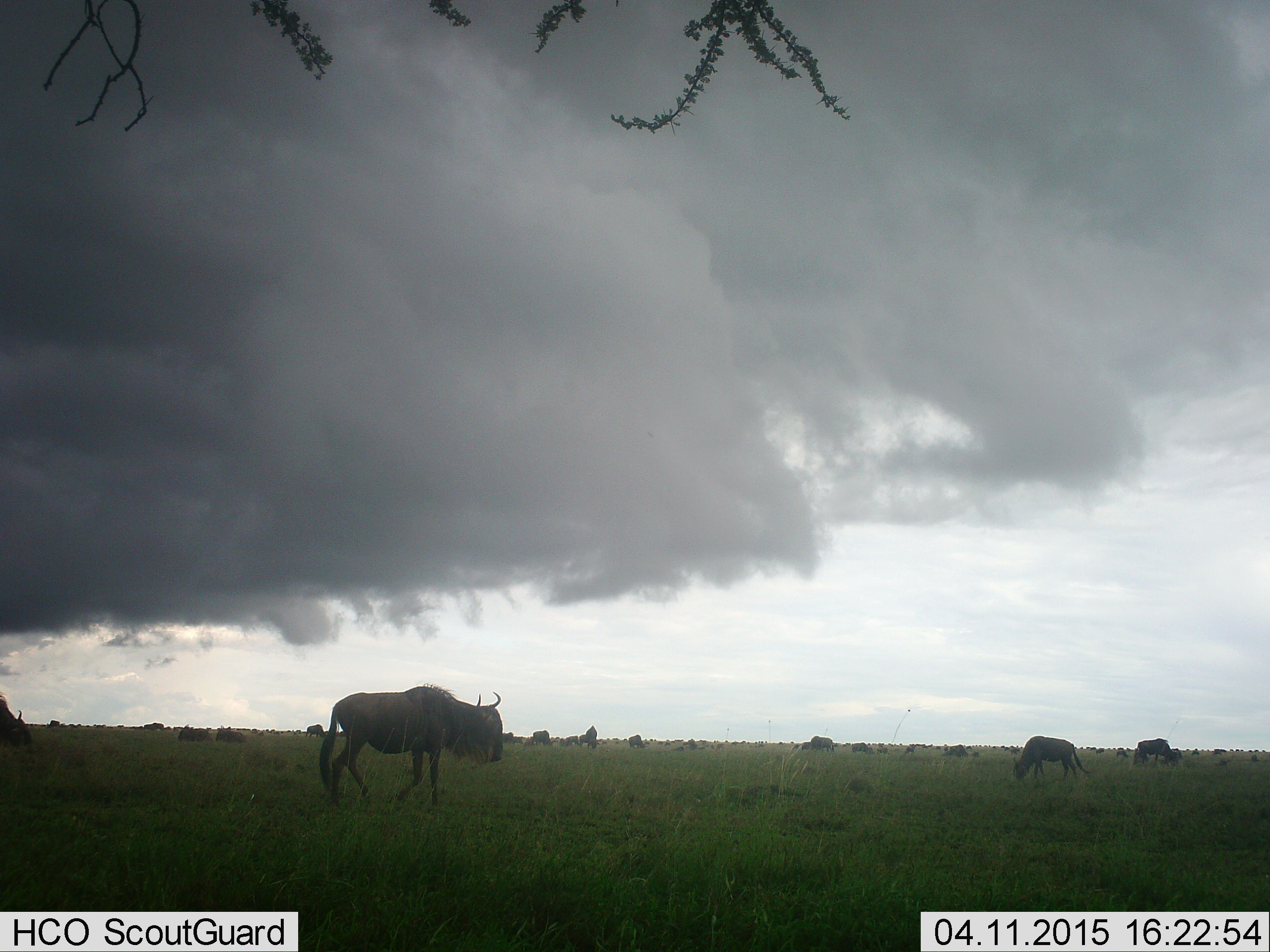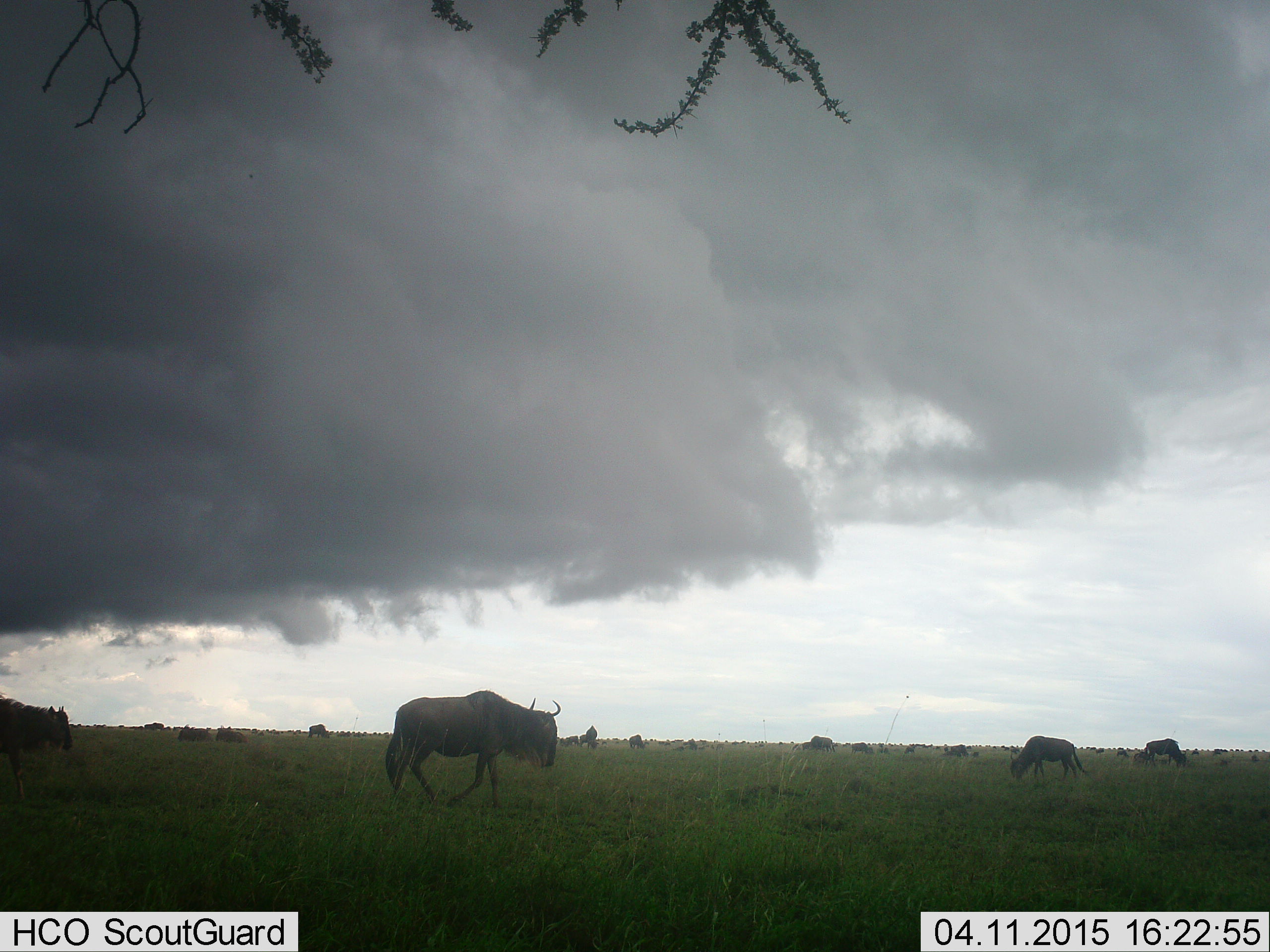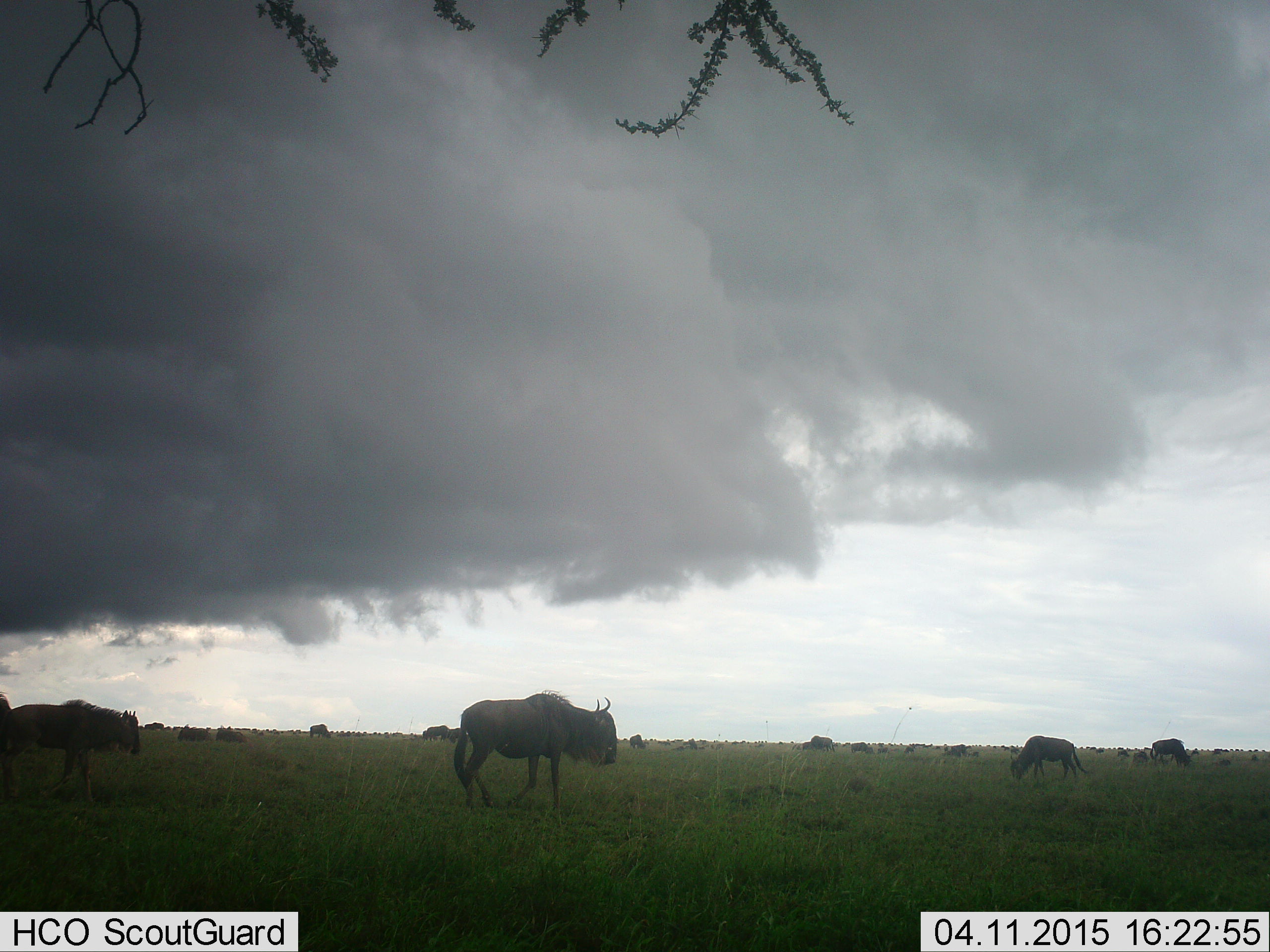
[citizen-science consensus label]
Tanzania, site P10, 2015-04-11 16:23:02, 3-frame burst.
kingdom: Animalia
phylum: Chordata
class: Mammalia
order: Artiodactyla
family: Bovidae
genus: Connochaetes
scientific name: Connochaetes taurinus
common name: blue wildebeest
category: wildebeest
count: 4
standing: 20%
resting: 0%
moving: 80%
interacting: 0%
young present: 0%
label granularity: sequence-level